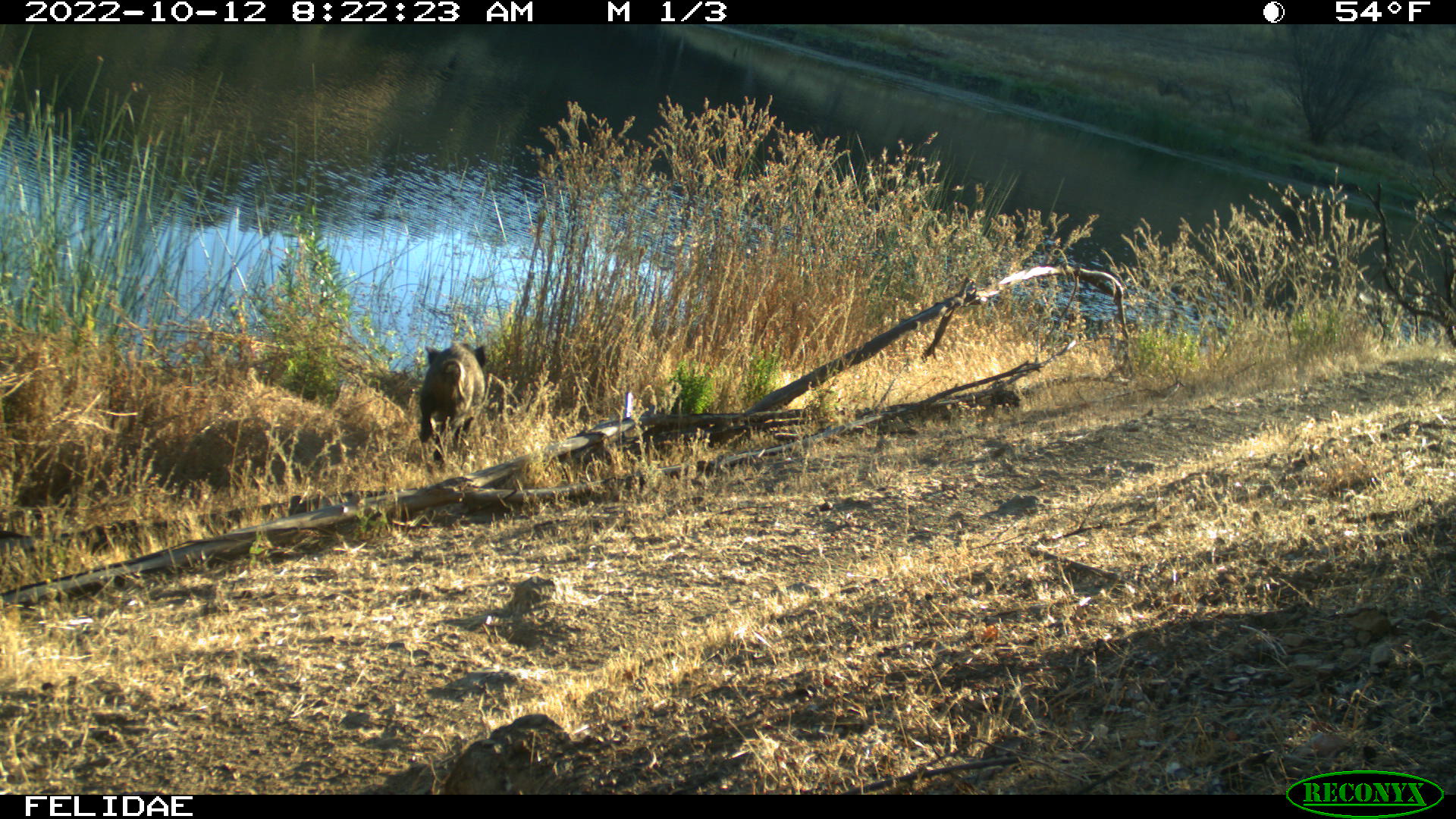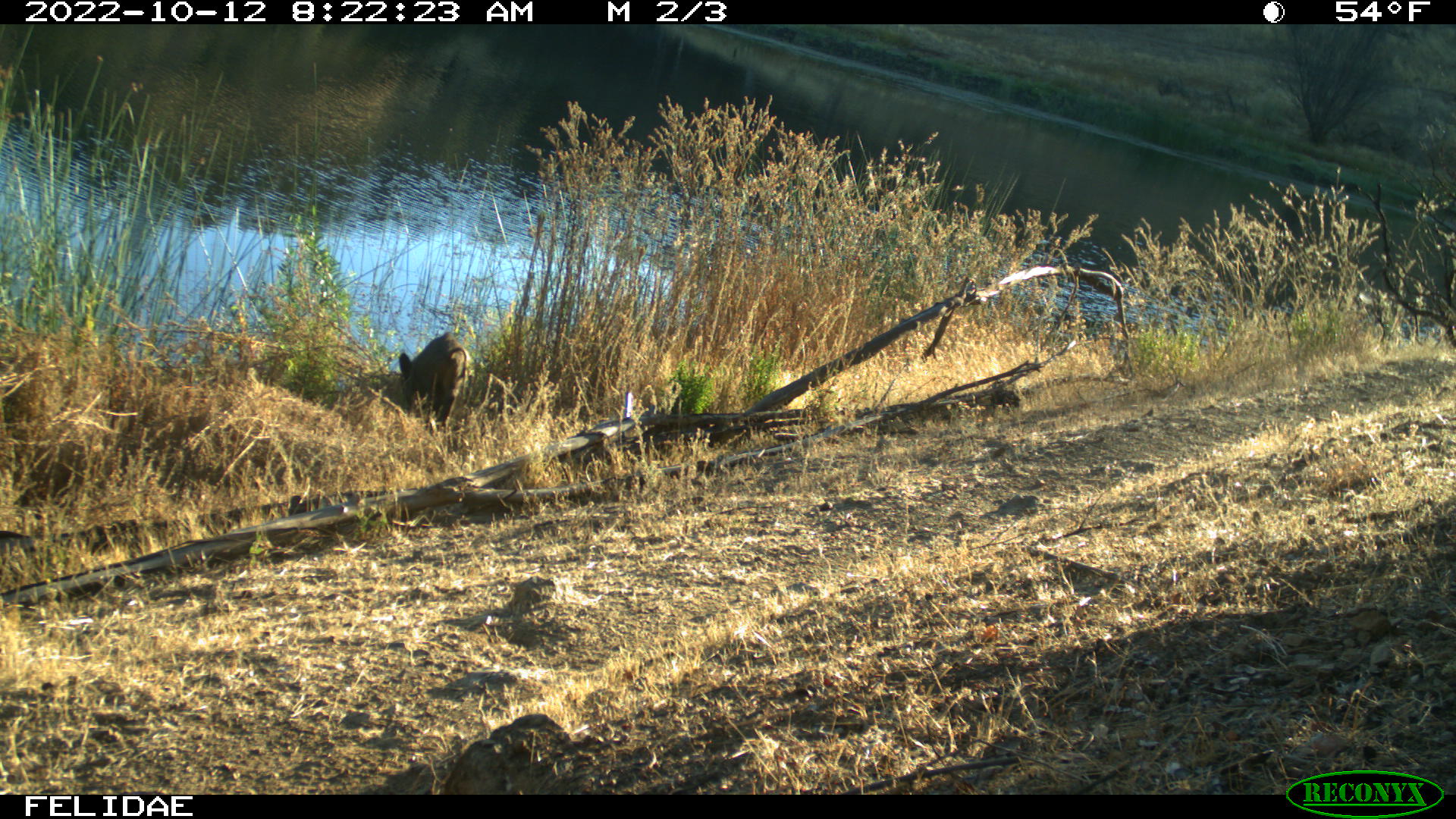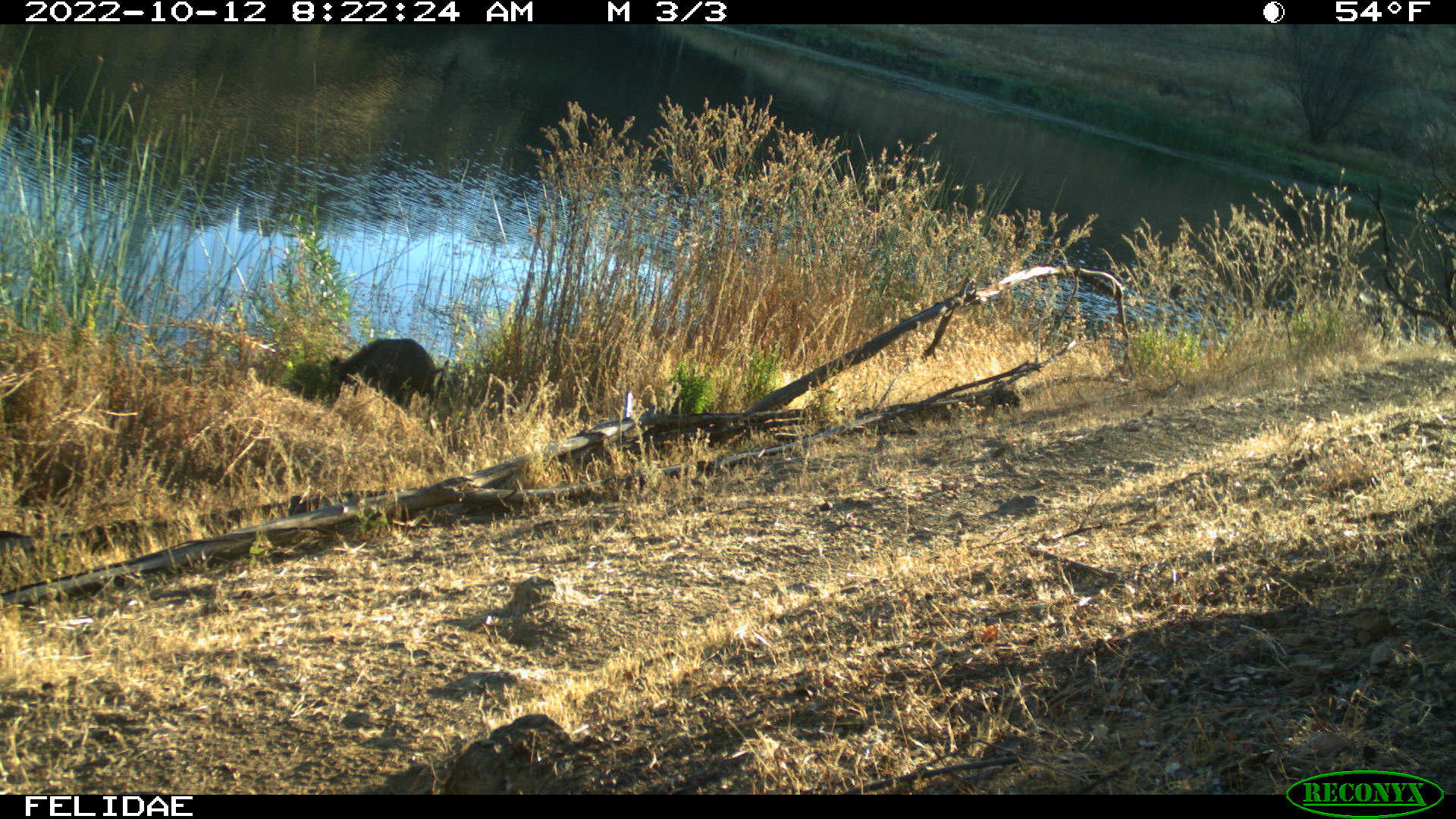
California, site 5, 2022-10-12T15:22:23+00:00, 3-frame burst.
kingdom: Animalia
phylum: Chordata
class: Mammalia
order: Artiodactyla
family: Suidae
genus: Sus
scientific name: Sus scrofa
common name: wild boar